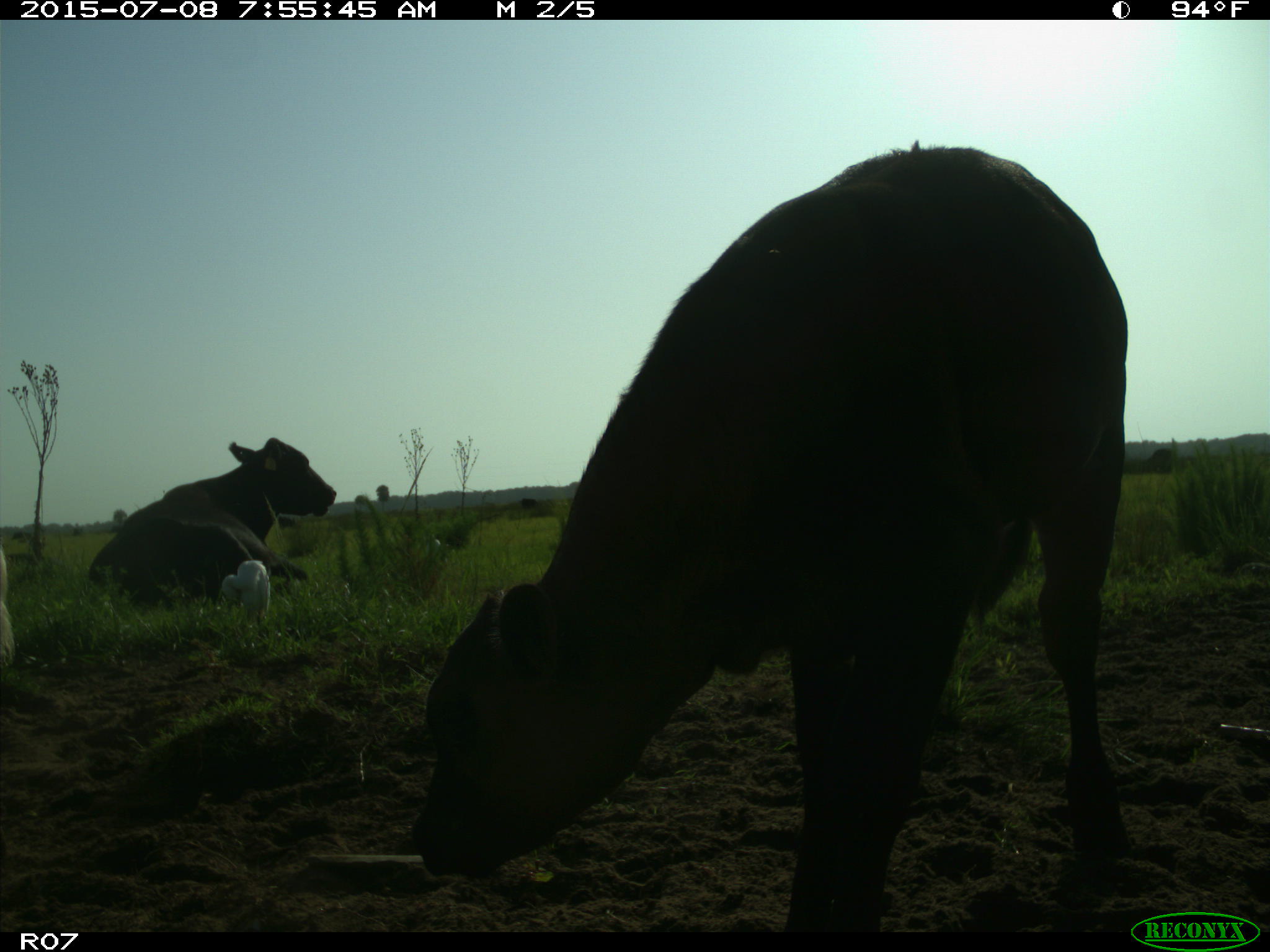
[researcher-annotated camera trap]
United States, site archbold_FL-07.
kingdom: Animalia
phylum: Chordata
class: Mammalia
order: Artiodactyla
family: Bovidae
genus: Bos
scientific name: Bos taurus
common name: domestic cow